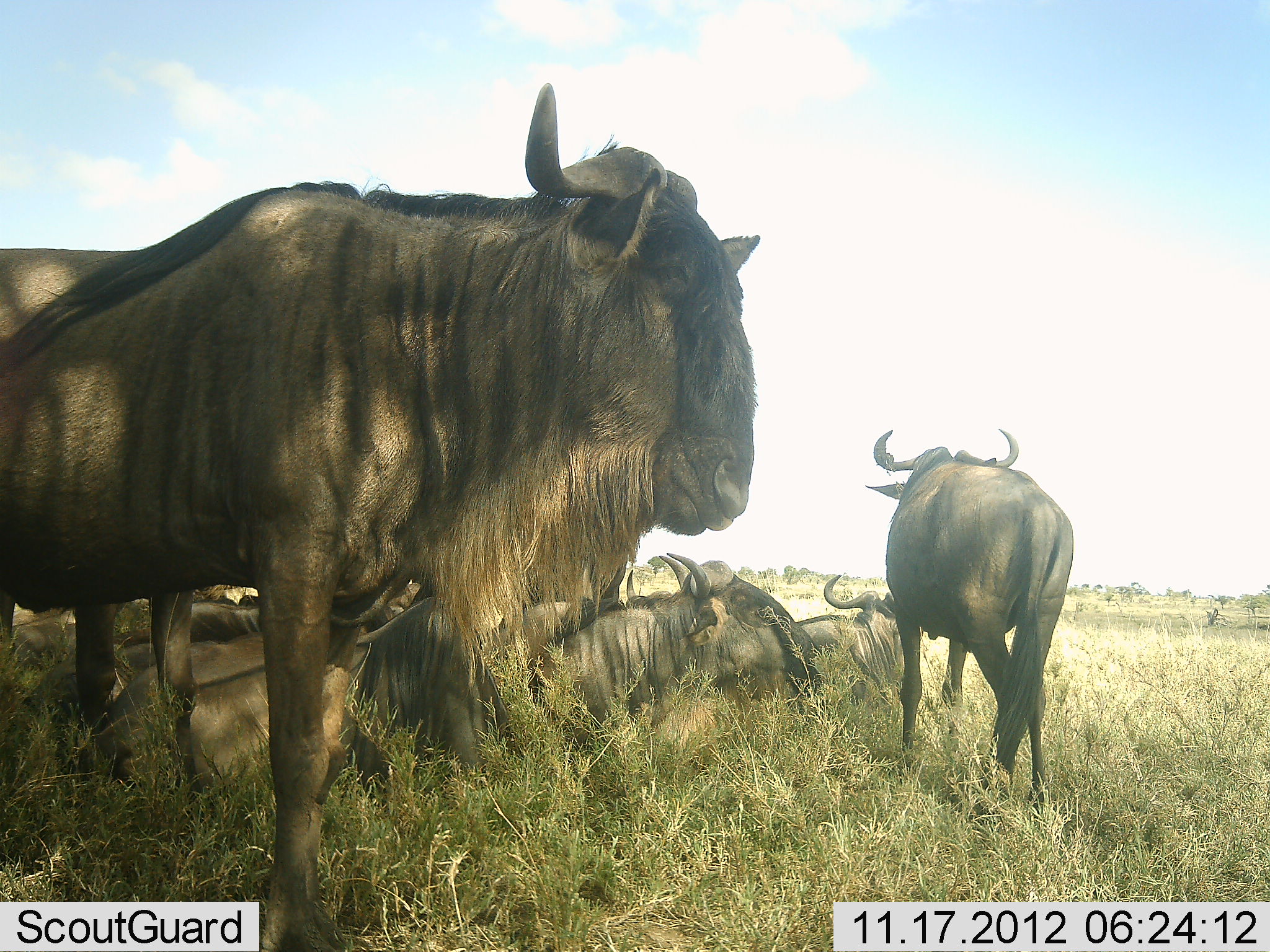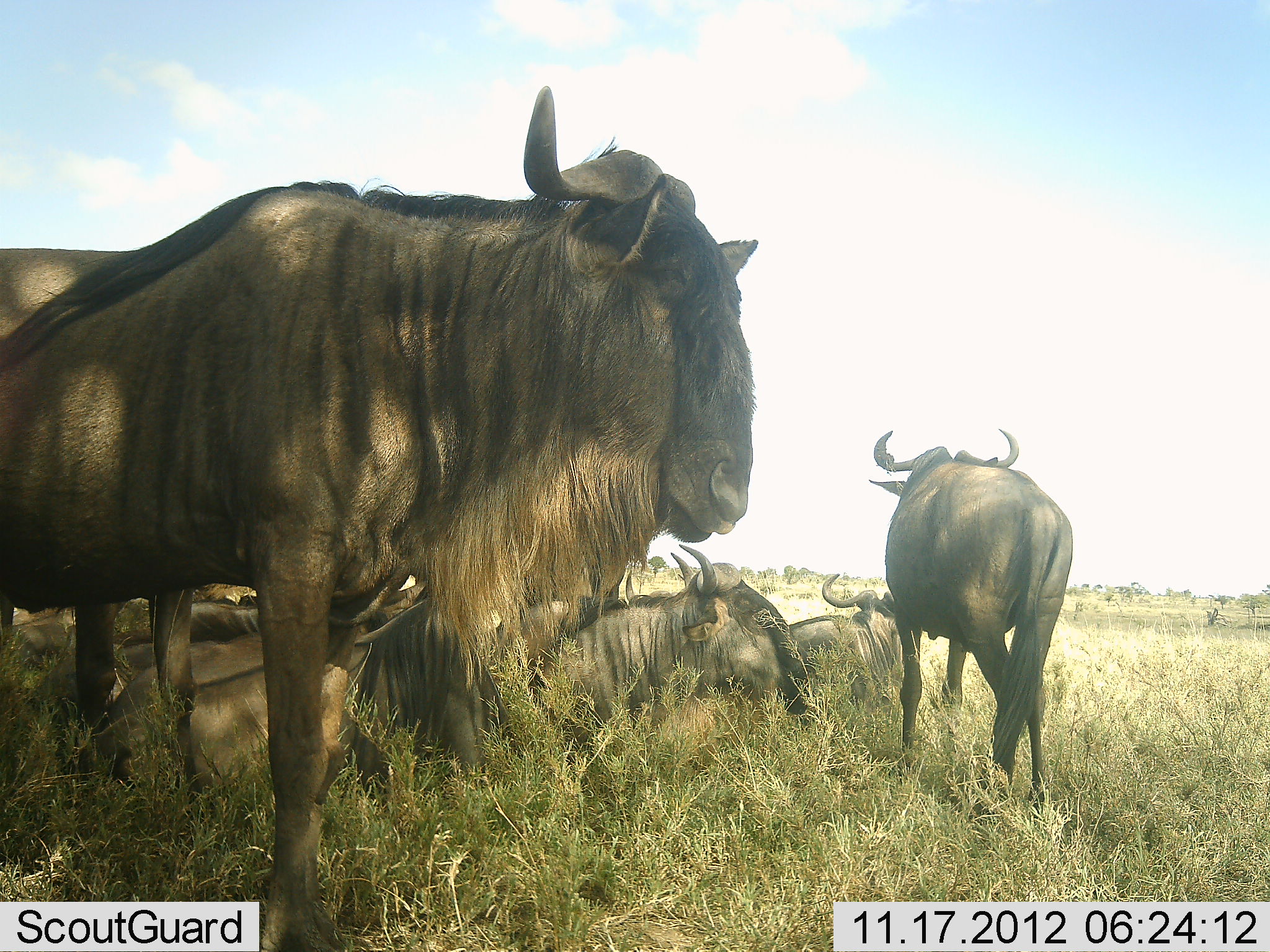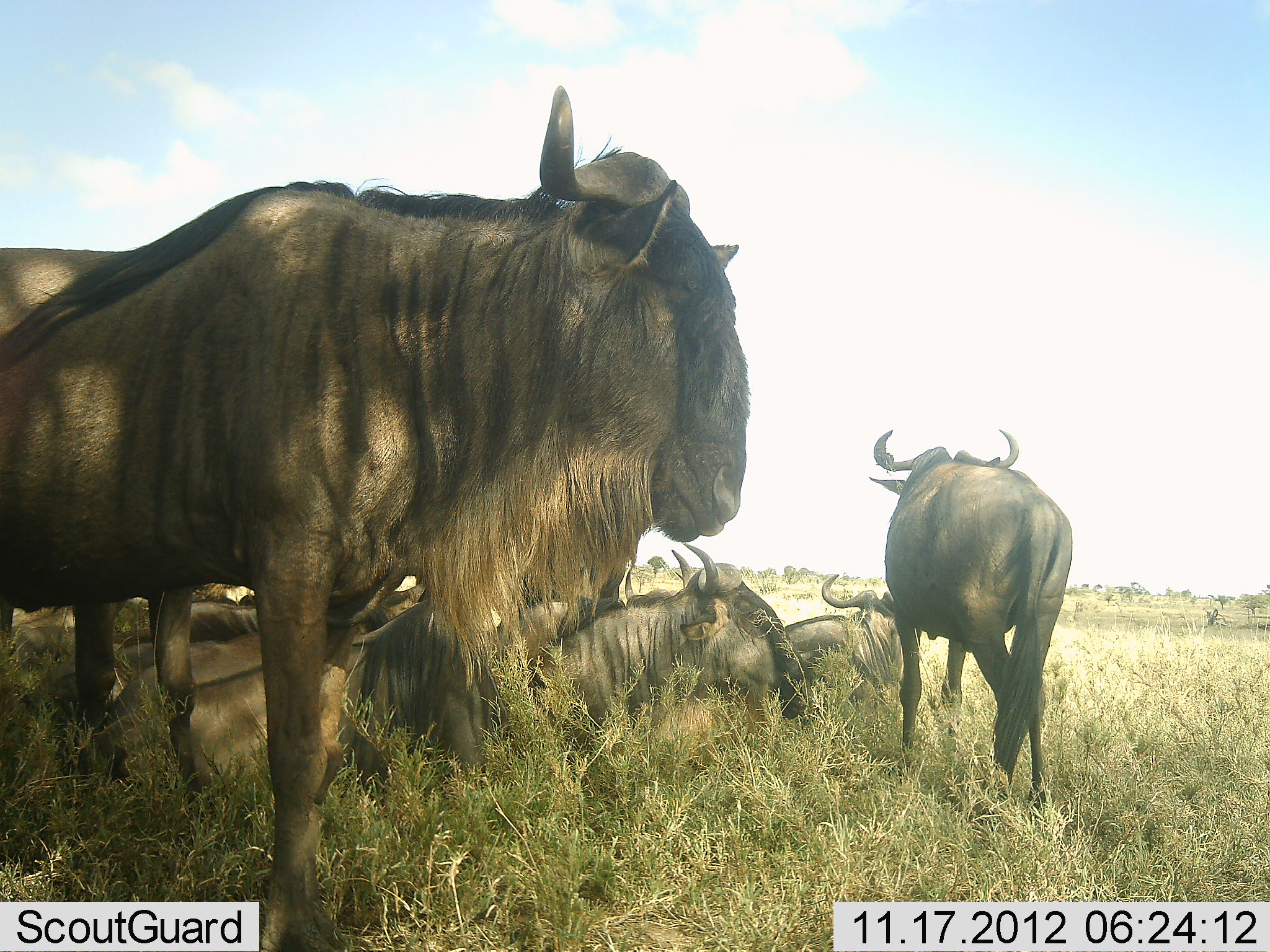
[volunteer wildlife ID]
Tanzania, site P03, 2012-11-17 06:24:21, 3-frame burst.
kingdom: Animalia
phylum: Chordata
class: Mammalia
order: Artiodactyla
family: Bovidae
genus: Connochaetes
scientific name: Connochaetes taurinus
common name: blue wildebeest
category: wildebeest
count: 8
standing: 90%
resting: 100%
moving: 10%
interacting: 10%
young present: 20%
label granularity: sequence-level